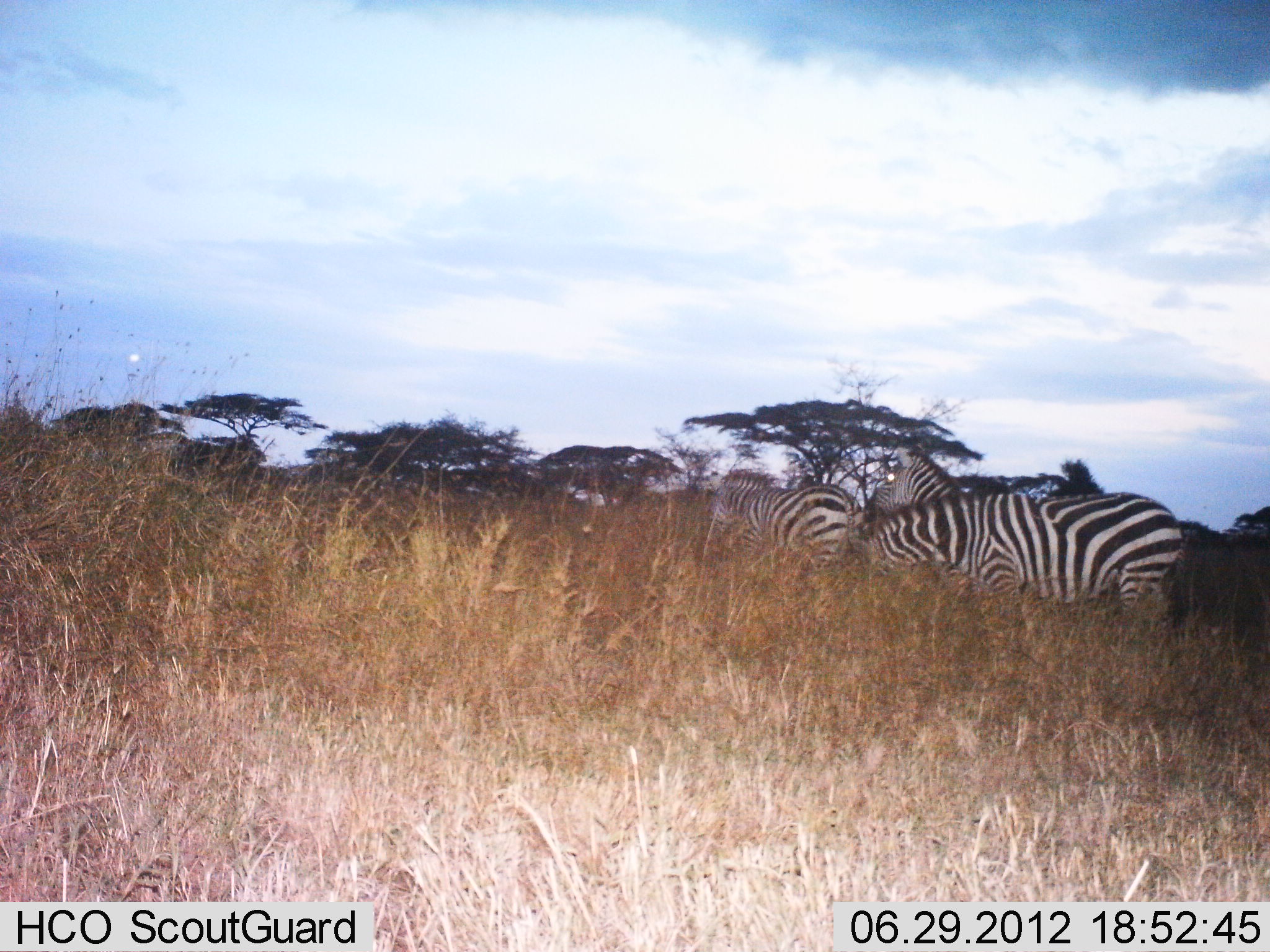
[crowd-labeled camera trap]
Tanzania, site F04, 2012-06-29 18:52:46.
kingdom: Animalia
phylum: Chordata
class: Mammalia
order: Perissodactyla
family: Equidae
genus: Equus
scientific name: Equus quagga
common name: plains zebra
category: zebra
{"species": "zebra (plains zebra) (Equus quagga)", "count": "3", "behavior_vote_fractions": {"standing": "60%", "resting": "0%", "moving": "20%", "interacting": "0%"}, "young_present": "0%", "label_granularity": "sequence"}